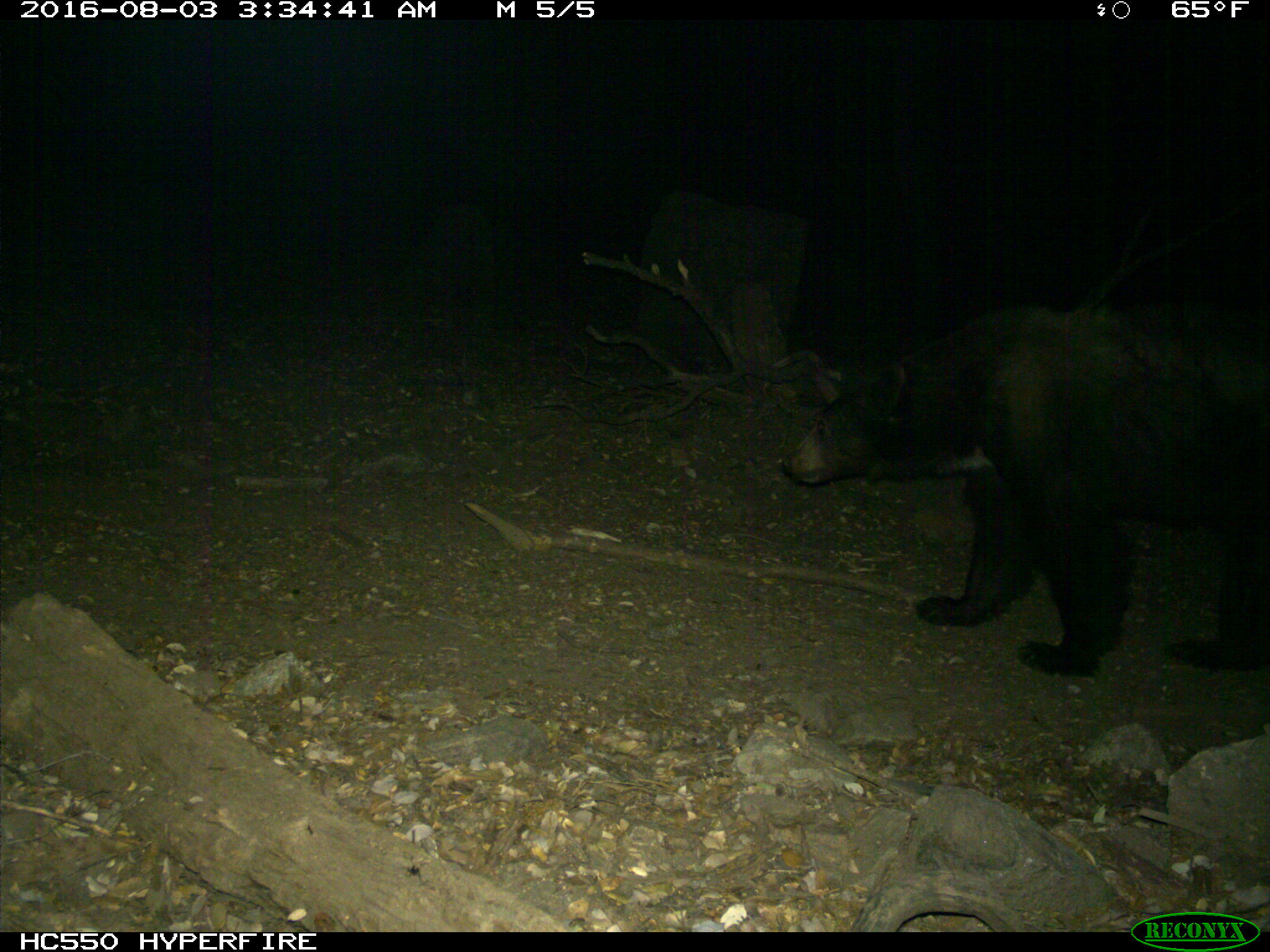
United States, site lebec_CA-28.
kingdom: Animalia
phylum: Chordata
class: Mammalia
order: Carnivora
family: Ursidae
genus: Ursus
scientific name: Ursus americanus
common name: american black bear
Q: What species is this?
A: Ursus americanus (american black bear).